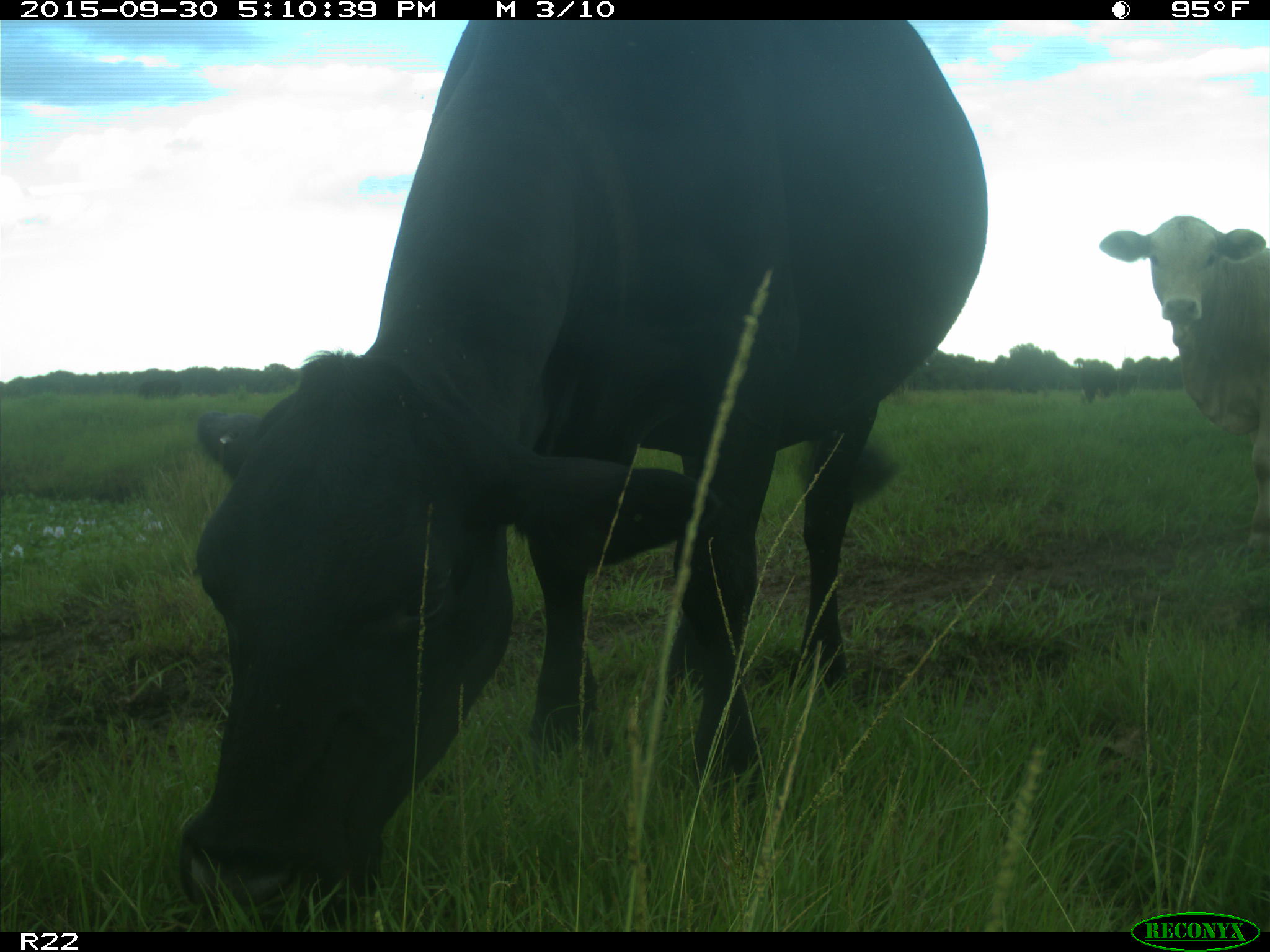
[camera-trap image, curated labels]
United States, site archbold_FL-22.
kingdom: Animalia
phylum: Chordata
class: Mammalia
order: Artiodactyla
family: Bovidae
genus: Bos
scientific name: Bos taurus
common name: domestic cow